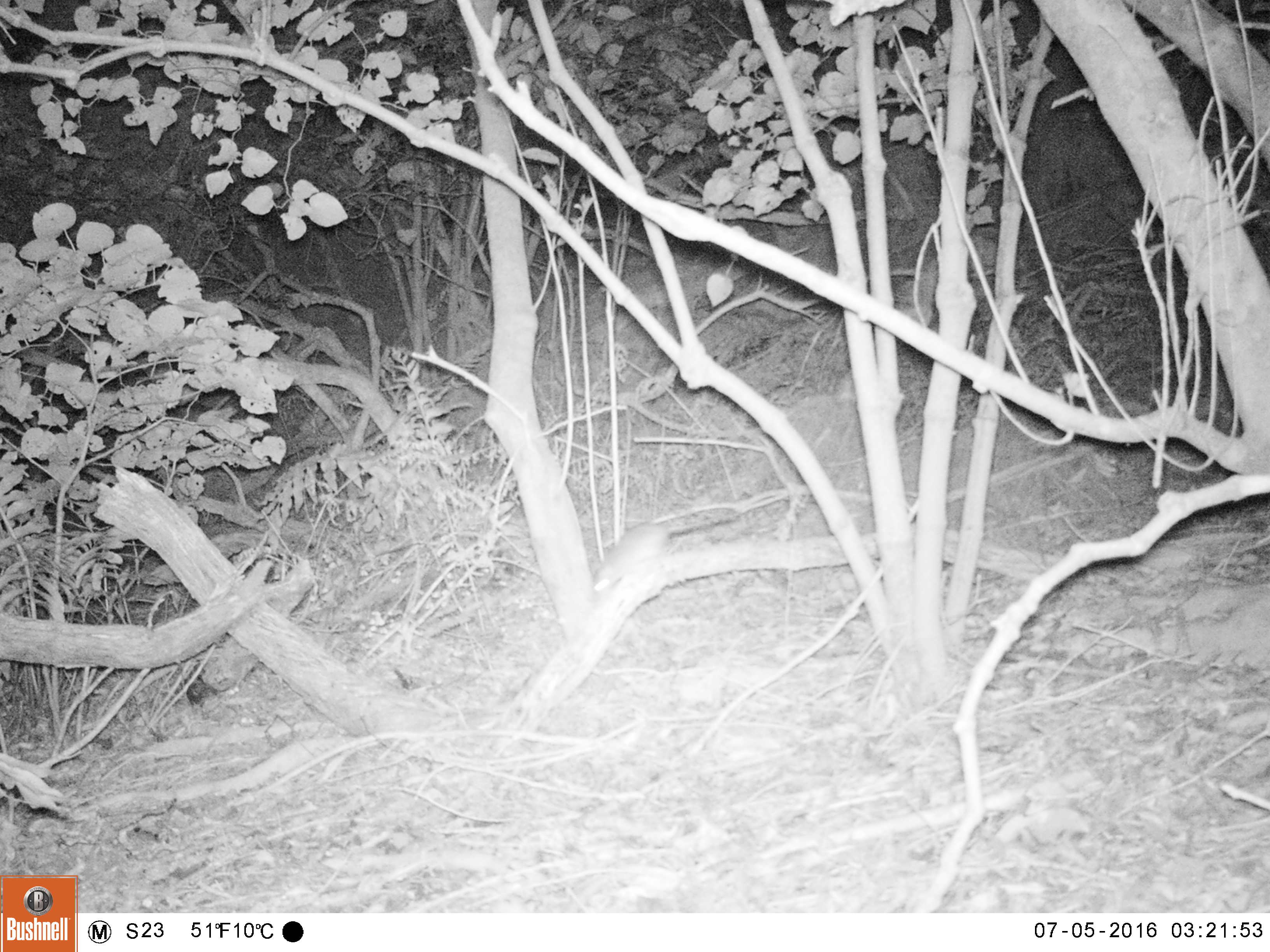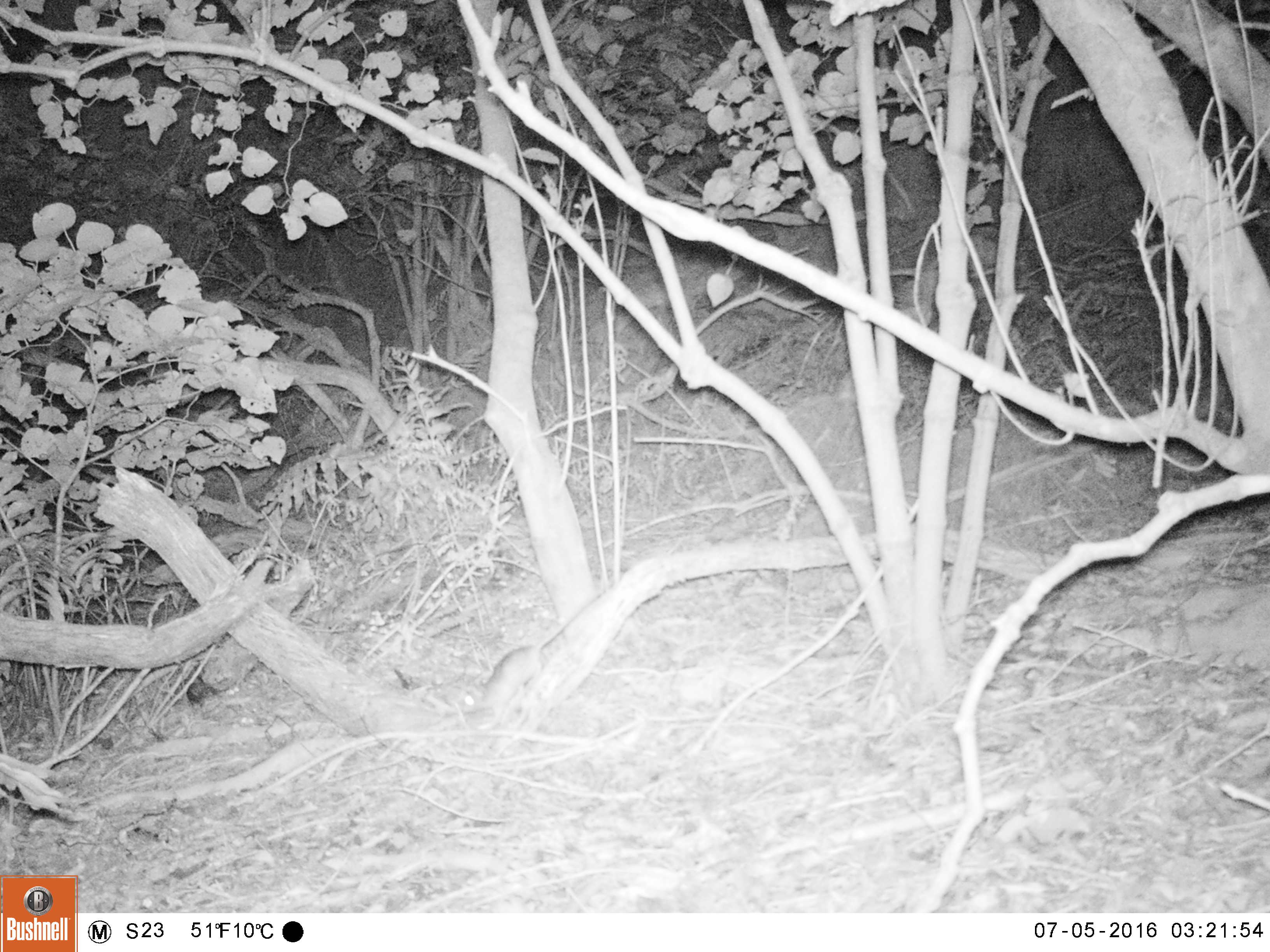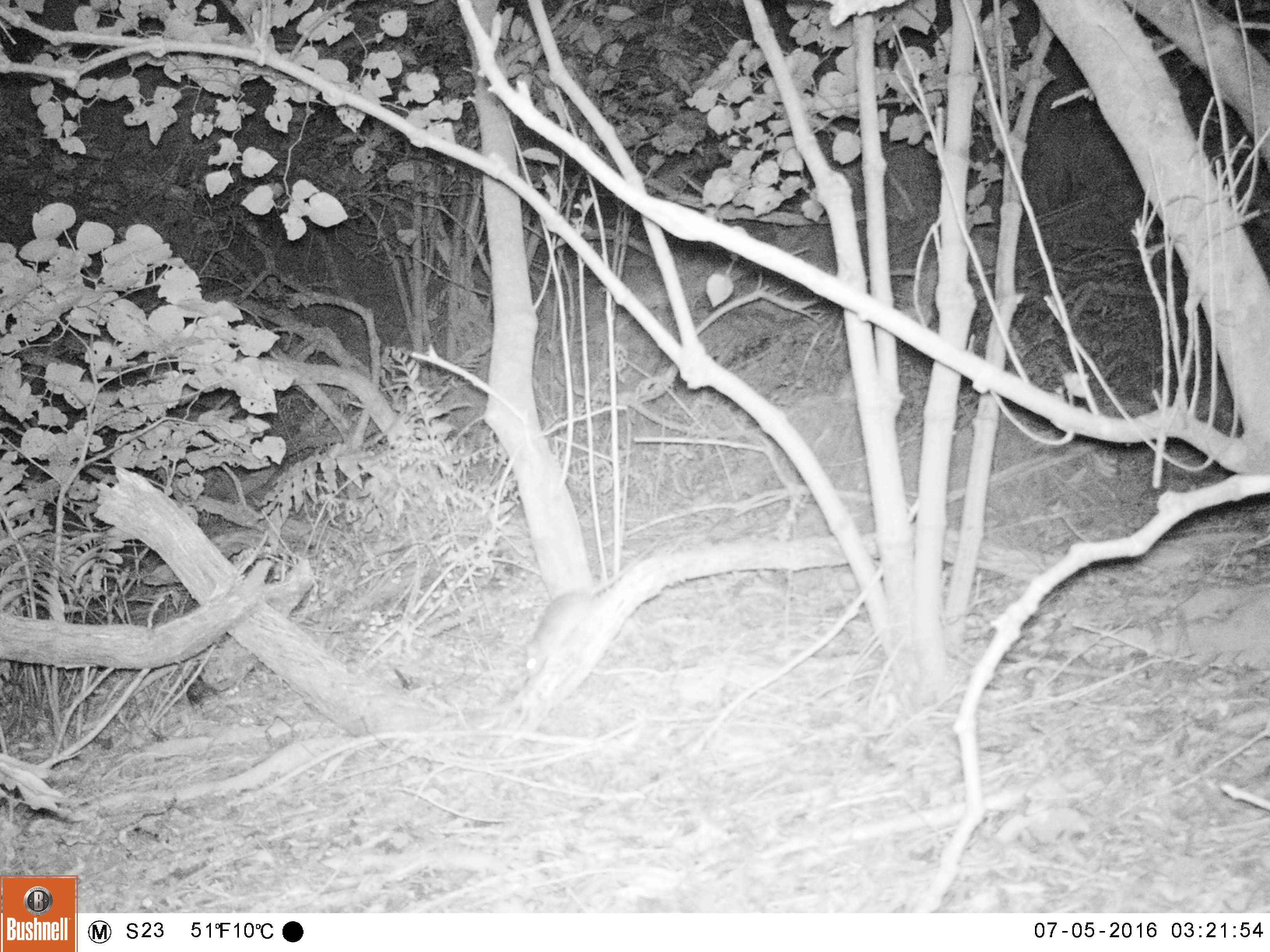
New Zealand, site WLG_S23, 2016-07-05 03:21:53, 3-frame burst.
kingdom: Animalia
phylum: Chordata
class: Mammalia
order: Rodentia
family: Muridae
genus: Rattus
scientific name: Rattus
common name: rat